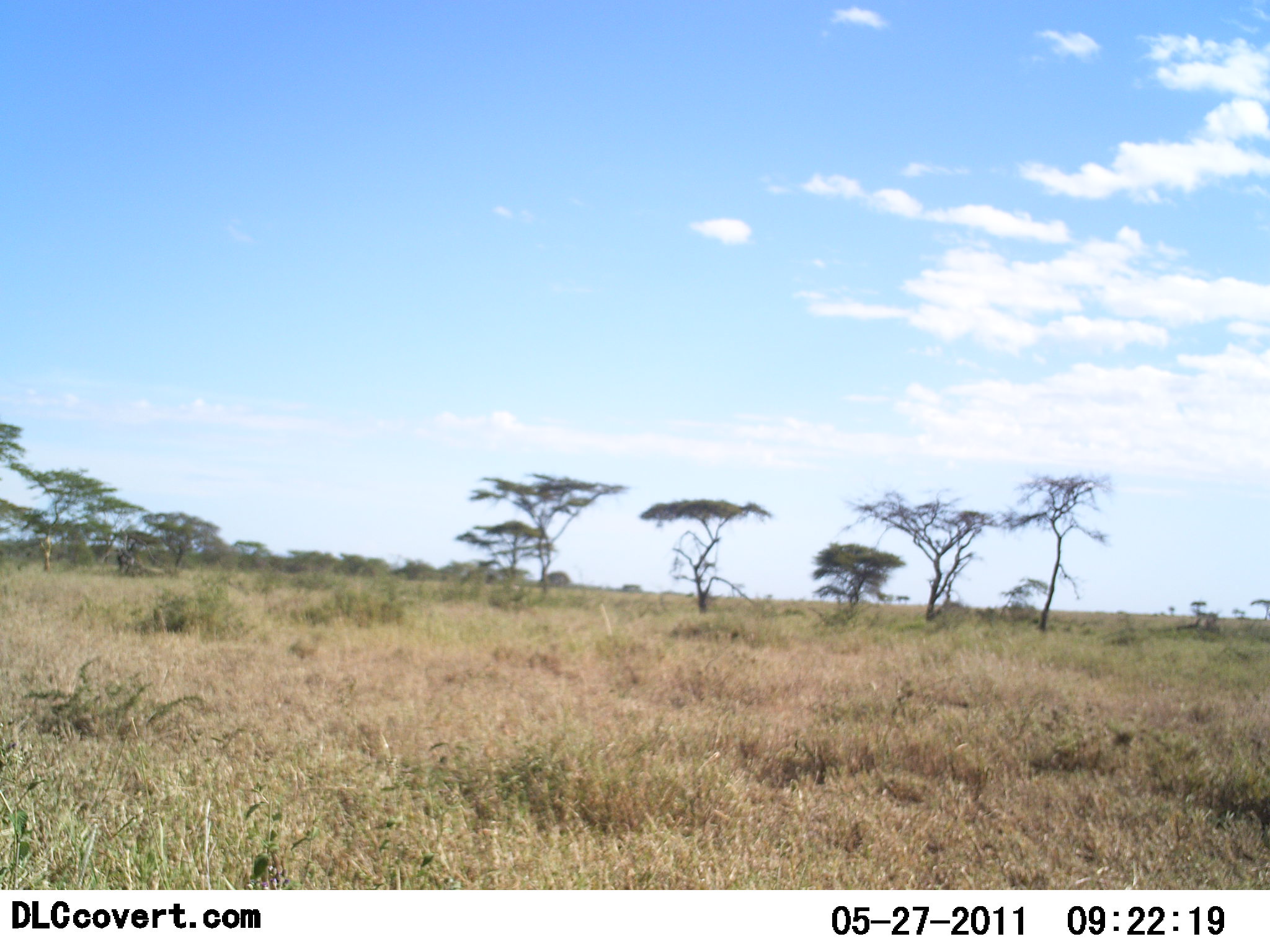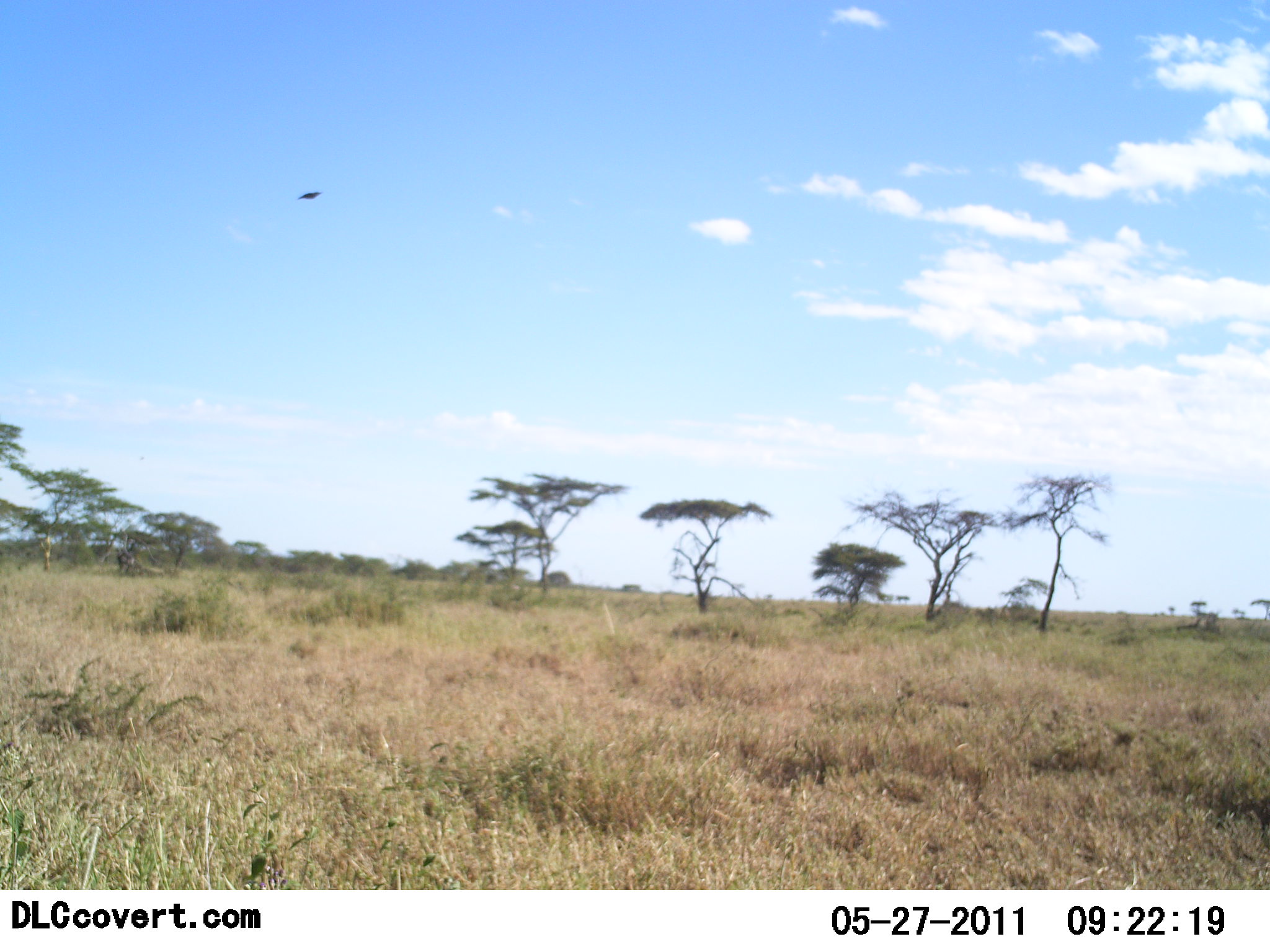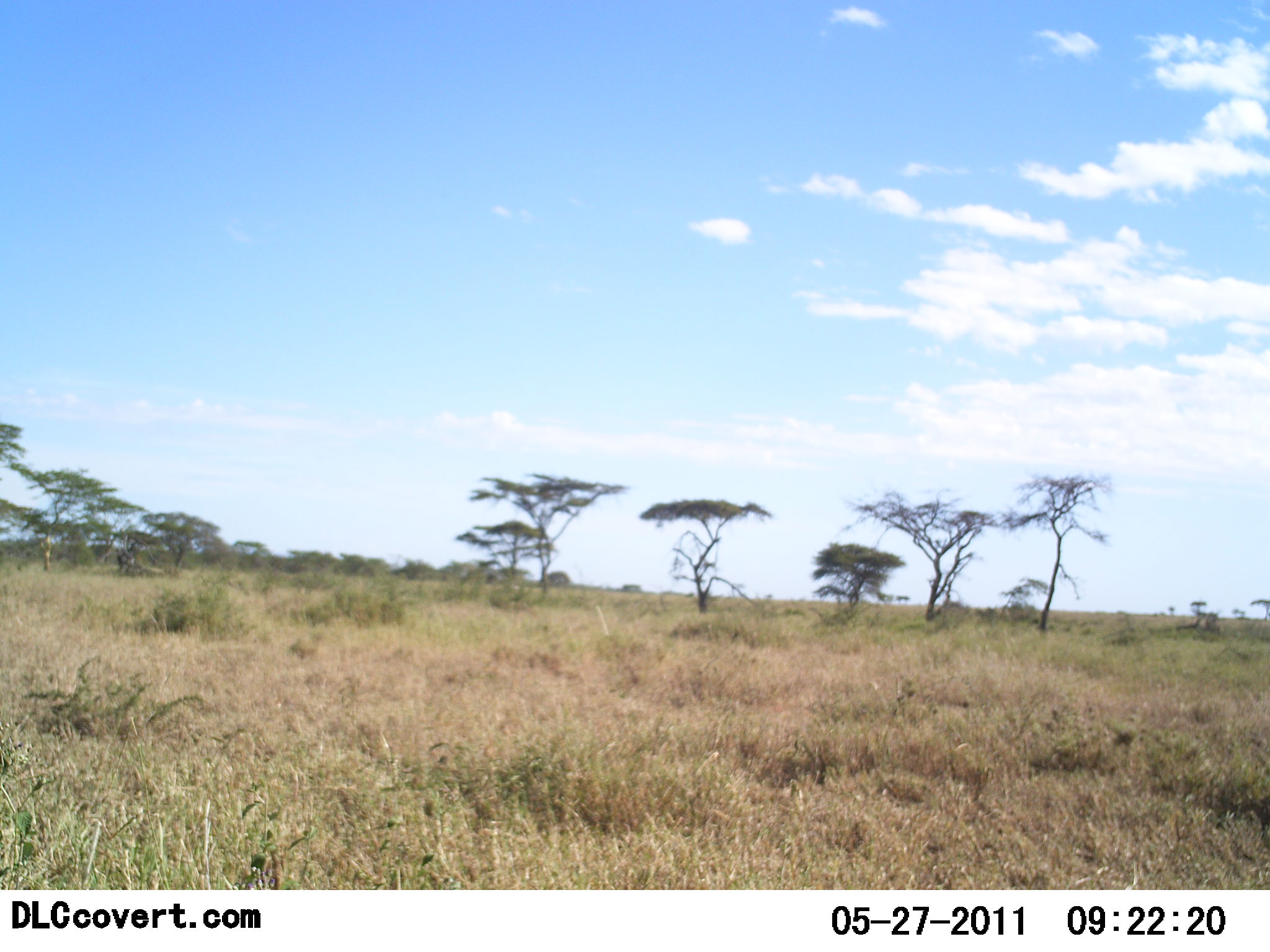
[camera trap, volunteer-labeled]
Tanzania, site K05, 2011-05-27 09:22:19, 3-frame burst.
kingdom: Animalia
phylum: Chordata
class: Aves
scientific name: Aves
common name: bird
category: otherbird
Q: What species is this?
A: Otherbird (bird) (Aves).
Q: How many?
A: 1.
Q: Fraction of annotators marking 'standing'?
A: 0%.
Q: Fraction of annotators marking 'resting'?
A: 0%.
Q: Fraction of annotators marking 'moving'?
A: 100%.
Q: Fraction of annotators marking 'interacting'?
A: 0%.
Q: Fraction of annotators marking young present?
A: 0%.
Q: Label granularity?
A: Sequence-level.